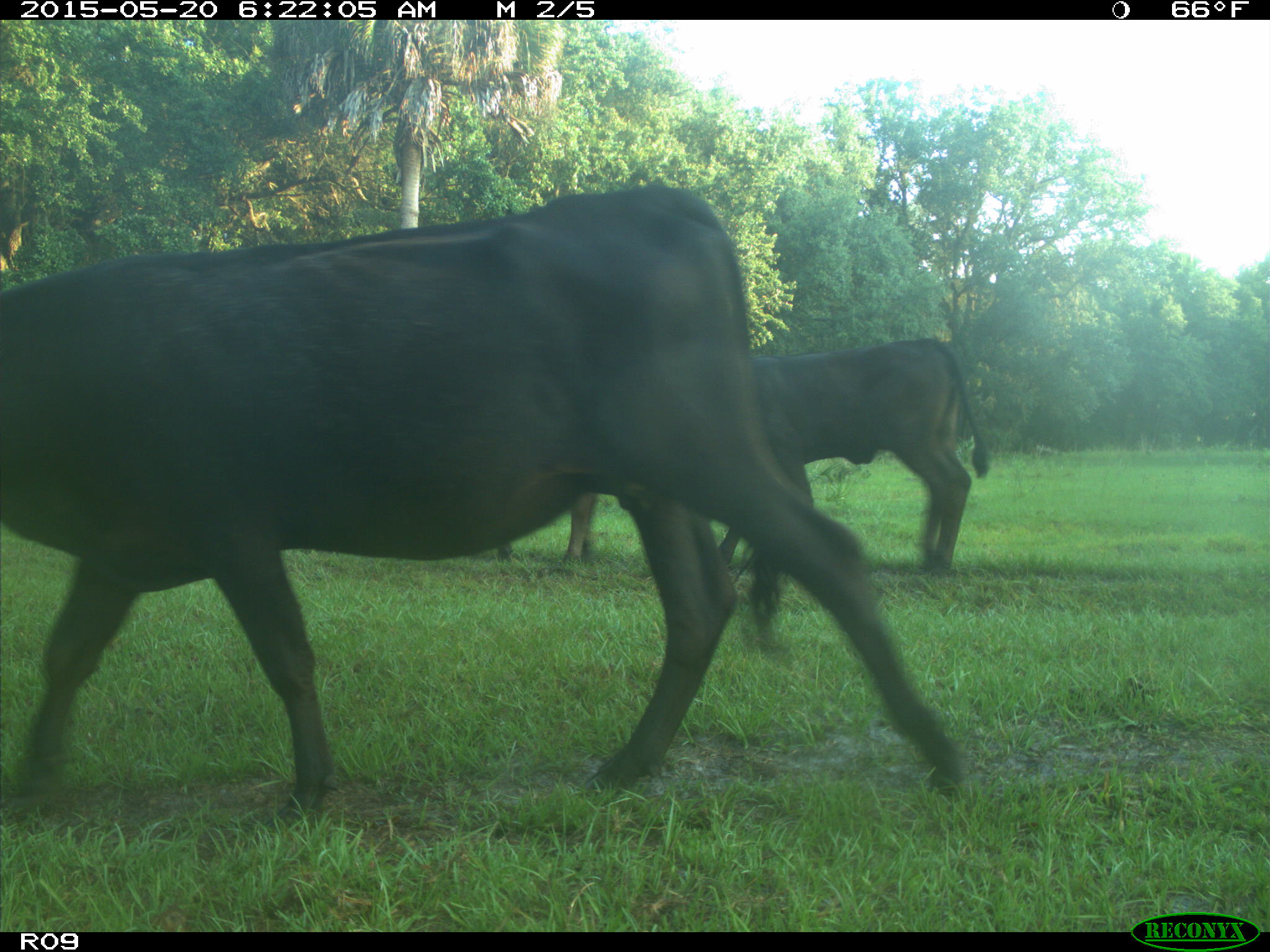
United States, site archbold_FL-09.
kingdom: Animalia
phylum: Chordata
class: Mammalia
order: Artiodactyla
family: Bovidae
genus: Bos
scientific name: Bos taurus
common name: domestic cow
Bos taurus (domestic cow).